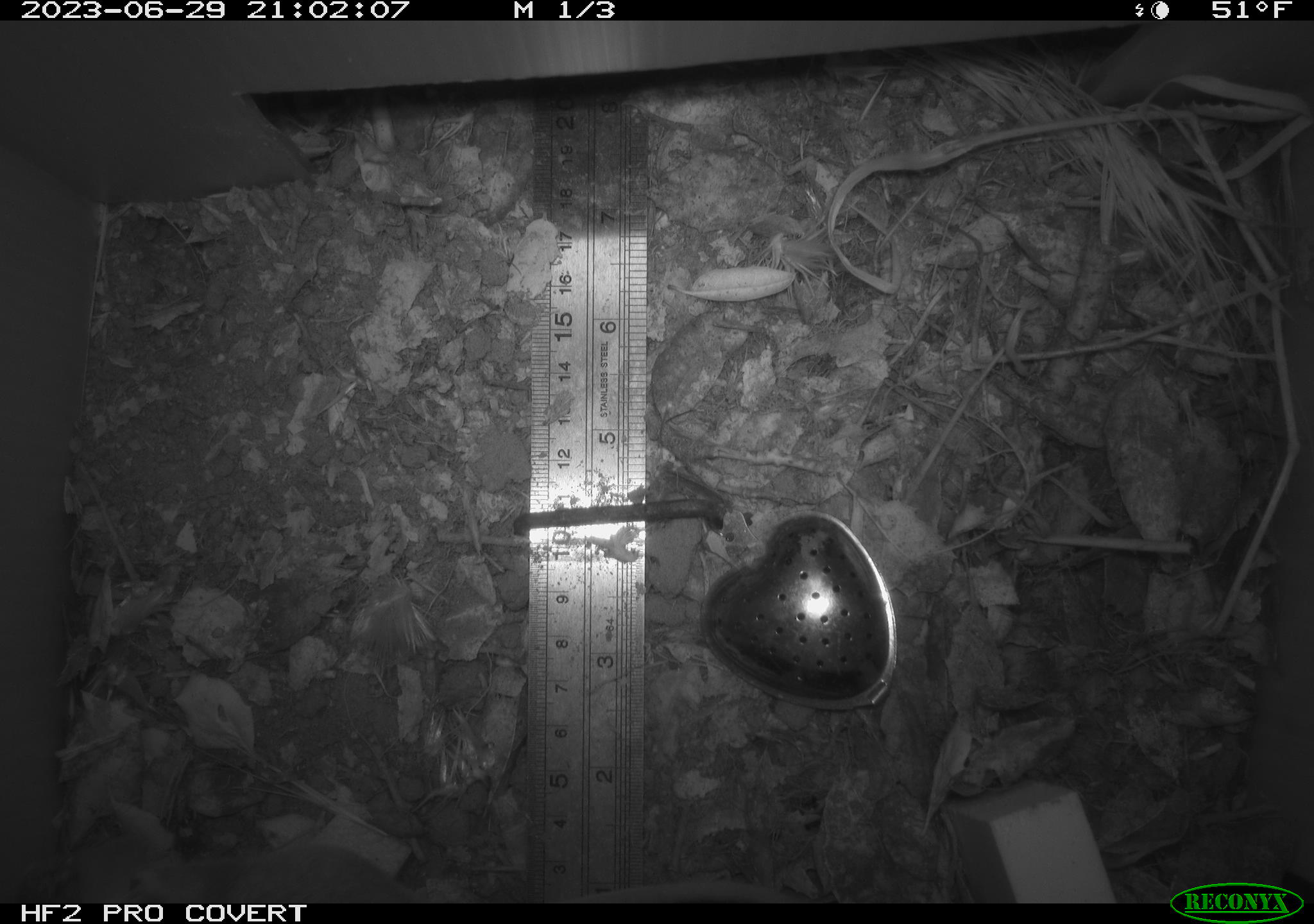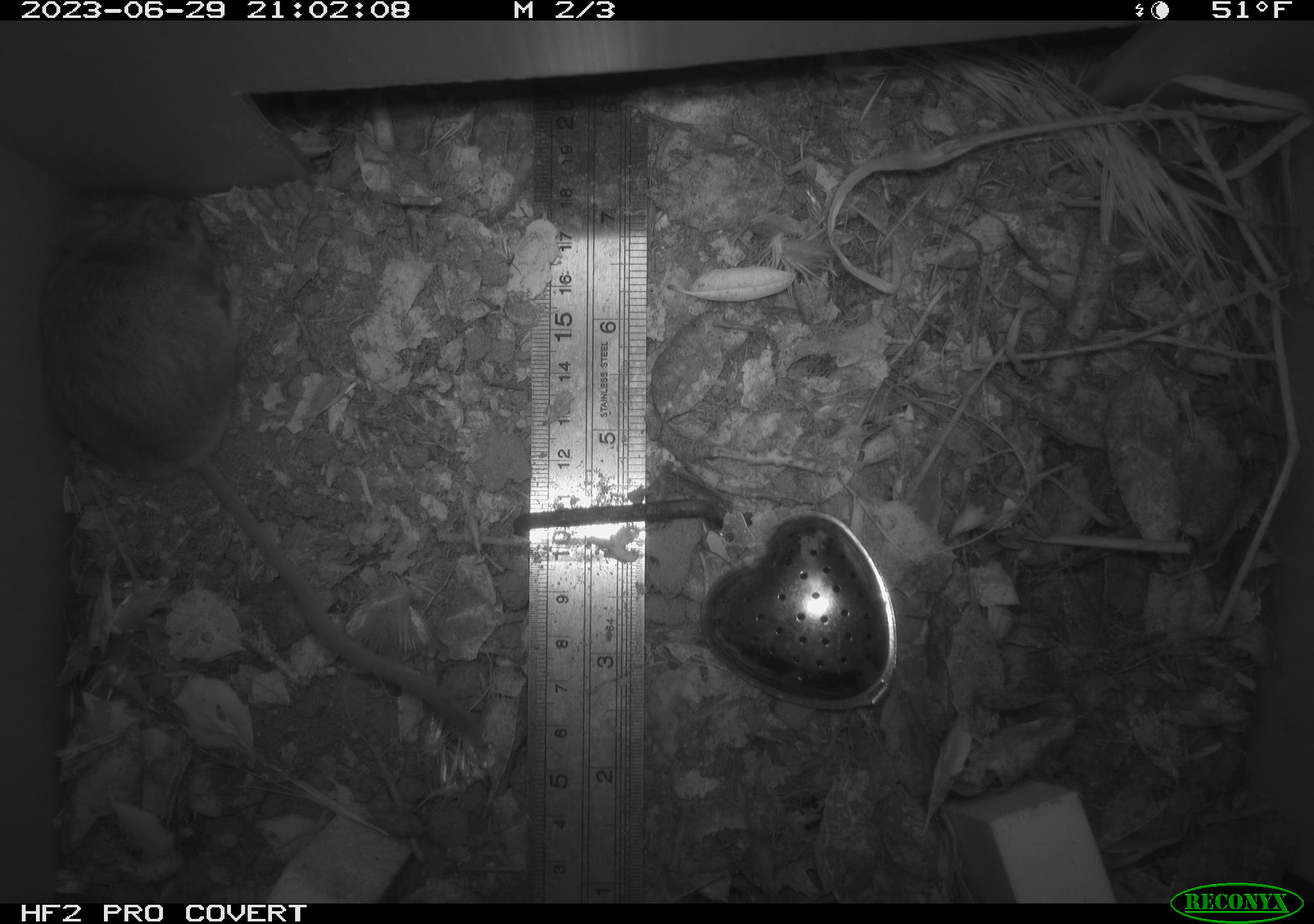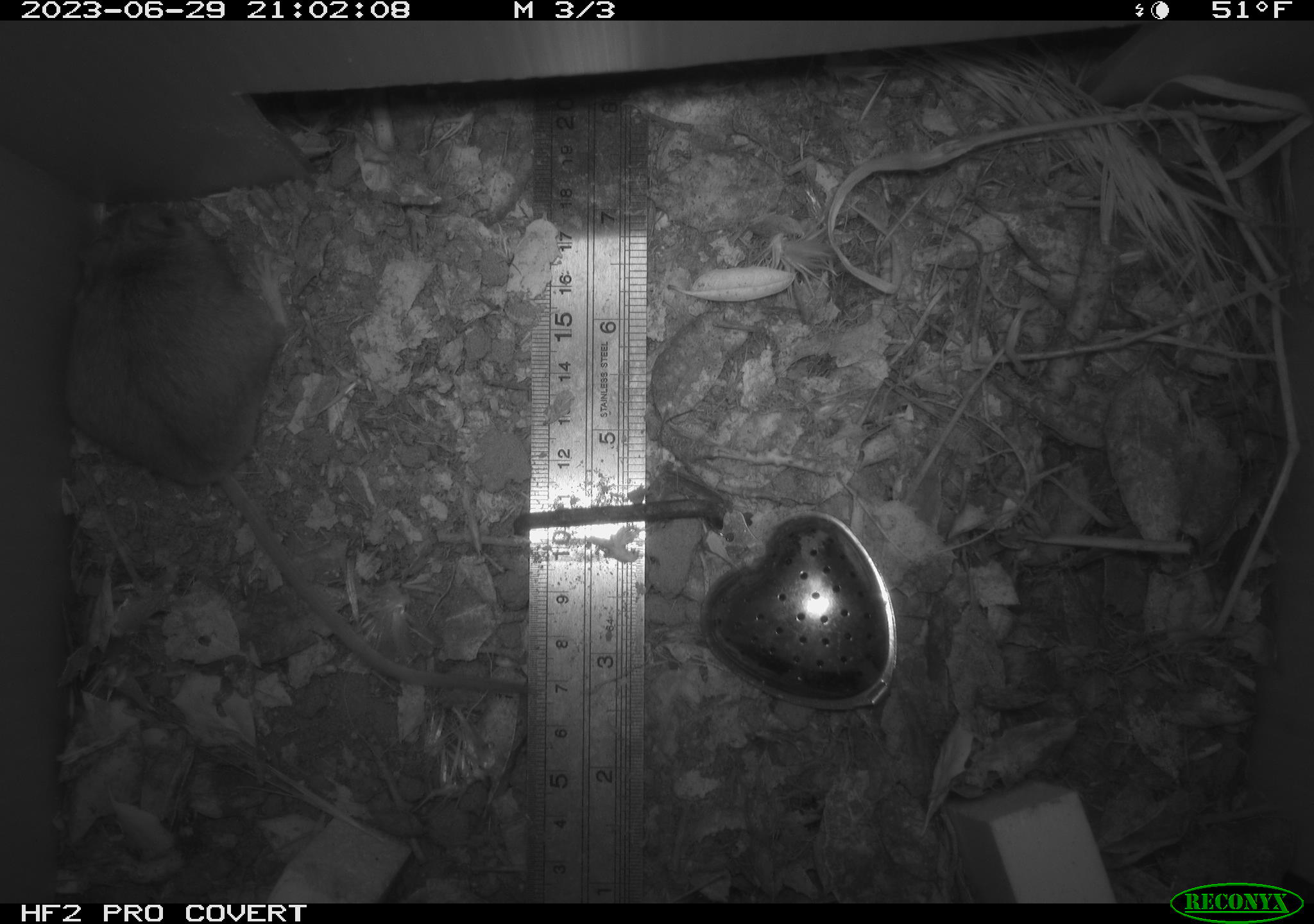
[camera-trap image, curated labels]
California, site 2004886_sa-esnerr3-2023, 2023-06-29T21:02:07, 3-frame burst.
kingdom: Animalia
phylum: Chordata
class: Mammalia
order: Rodentia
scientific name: Rodentia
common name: mouse species